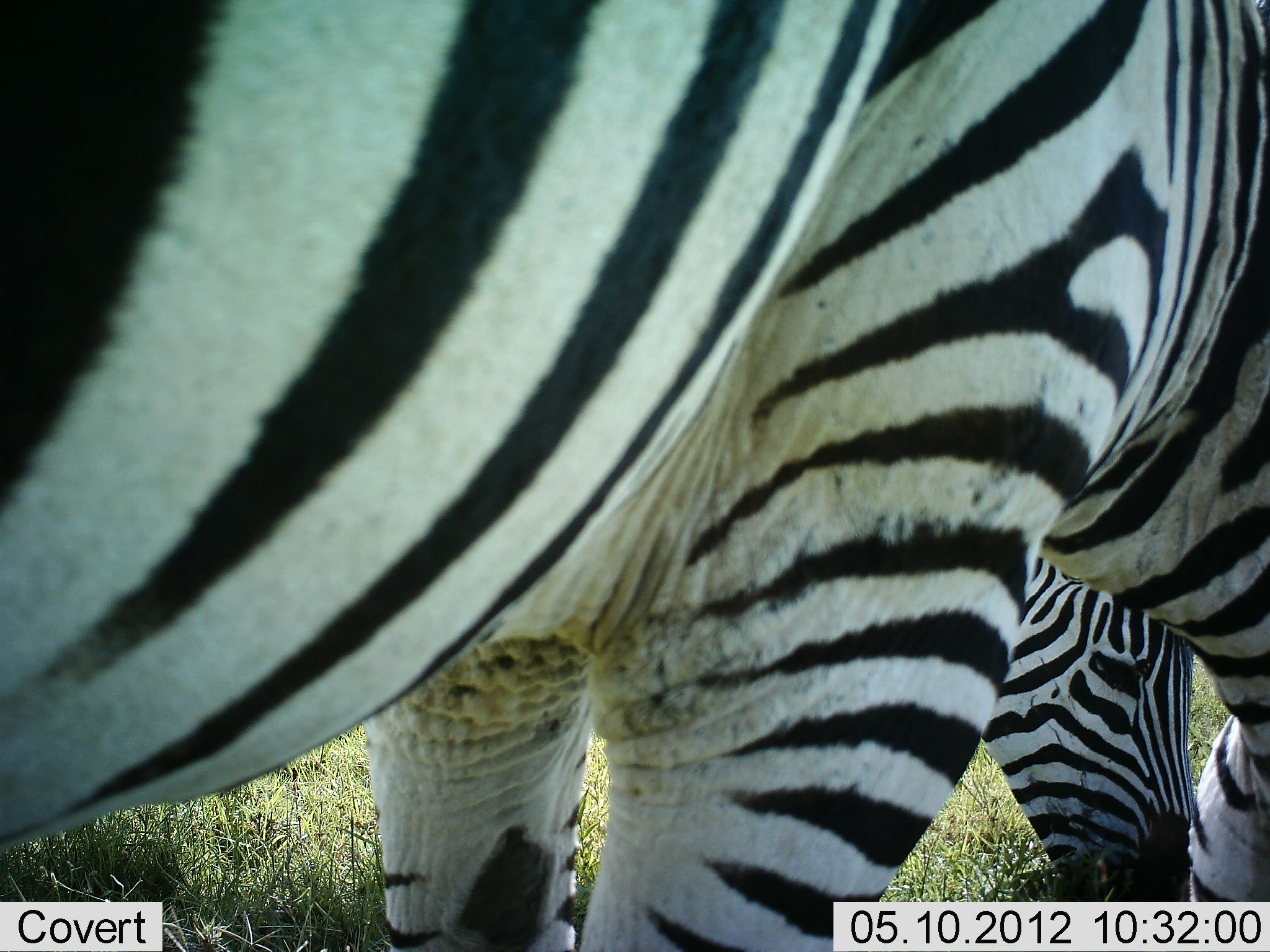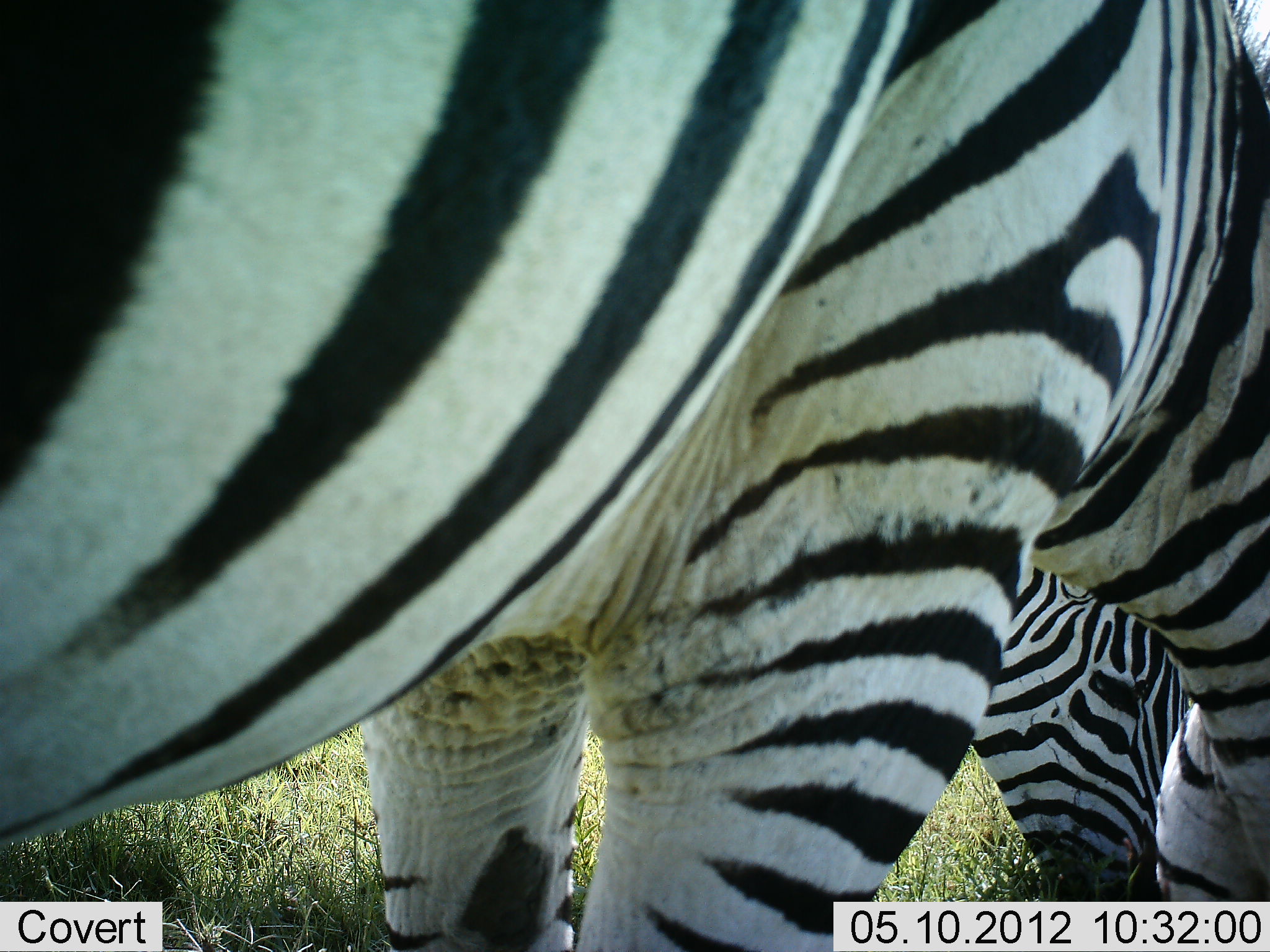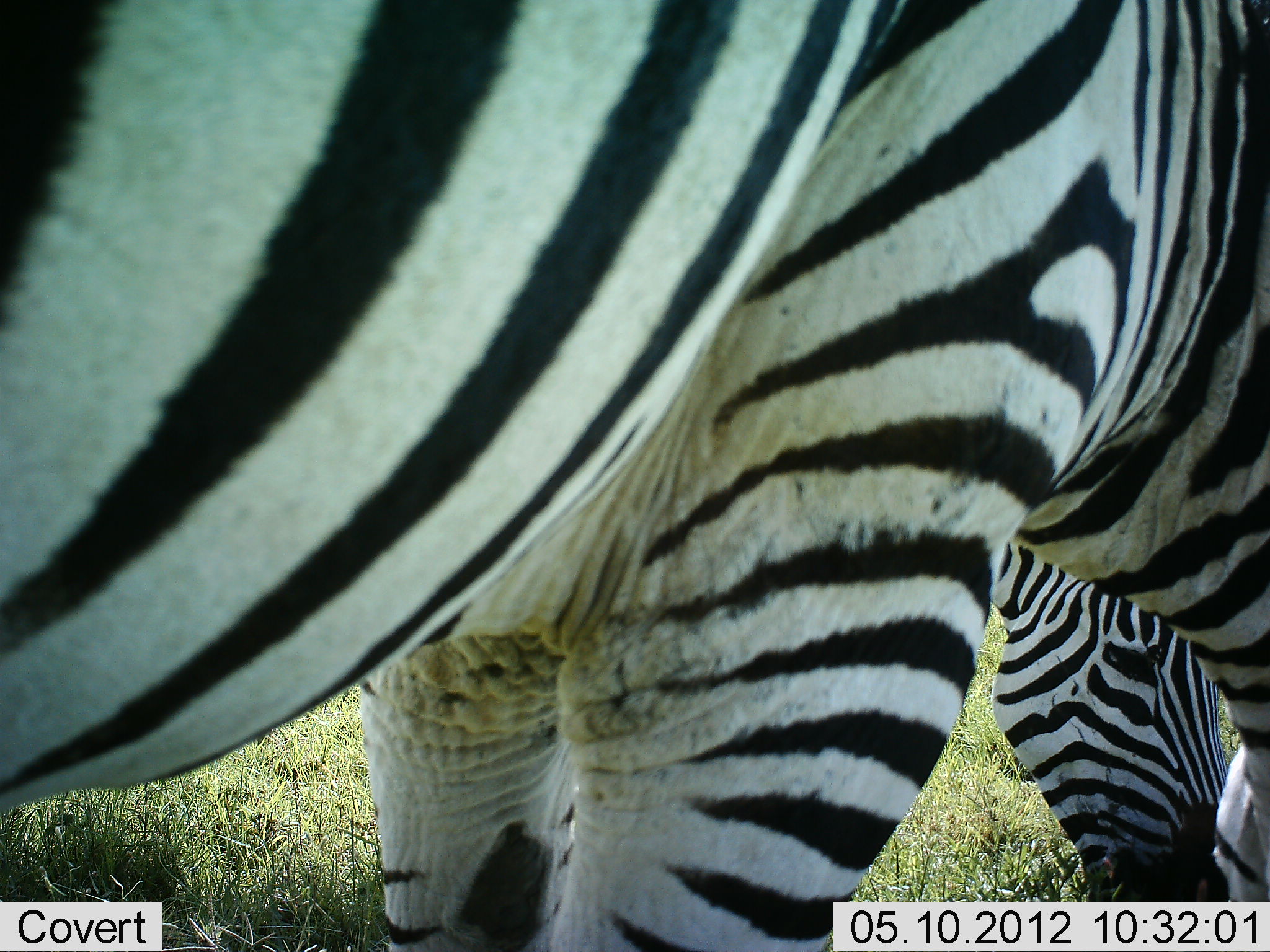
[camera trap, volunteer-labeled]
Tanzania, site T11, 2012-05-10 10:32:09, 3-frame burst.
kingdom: Animalia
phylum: Chordata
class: Mammalia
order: Perissodactyla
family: Equidae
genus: Equus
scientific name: Equus quagga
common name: plains zebra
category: zebra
Zebra (plains zebra) (Equus quagga), count 2. Behavior (volunteer vote fractions): standing 30%, resting 0%, moving 0%, interacting 0%. Young present (vote fraction): 10%. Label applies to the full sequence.